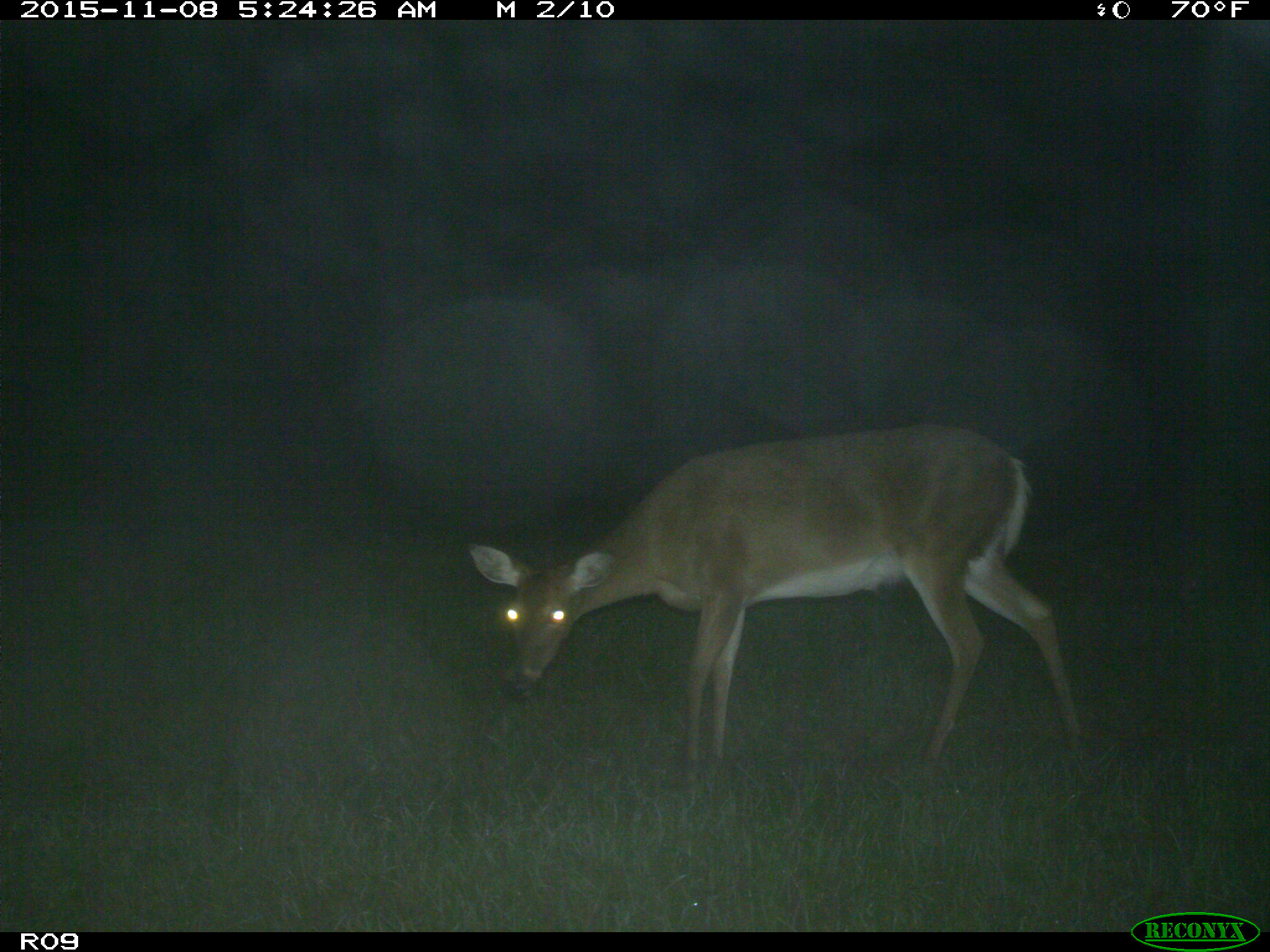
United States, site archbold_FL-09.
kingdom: Animalia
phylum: Chordata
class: Mammalia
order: Artiodactyla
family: Cervidae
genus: Odocoileus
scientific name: Odocoileus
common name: deer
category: unidentified deer